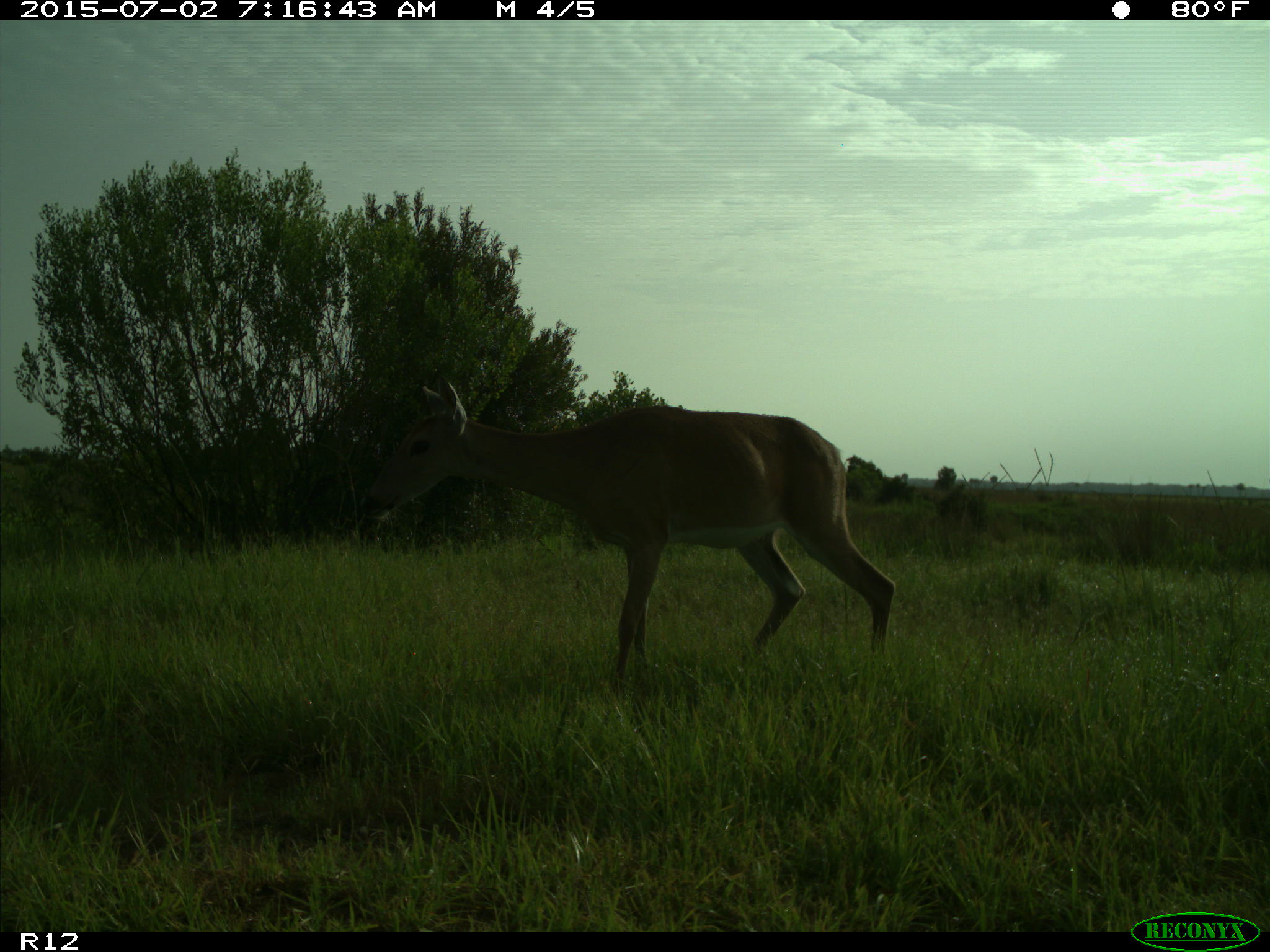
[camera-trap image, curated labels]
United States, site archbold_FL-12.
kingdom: Animalia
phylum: Chordata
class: Mammalia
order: Artiodactyla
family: Cervidae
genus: Odocoileus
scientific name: Odocoileus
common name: deer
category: unidentified deer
Unidentified deer (deer) (Odocoileus).